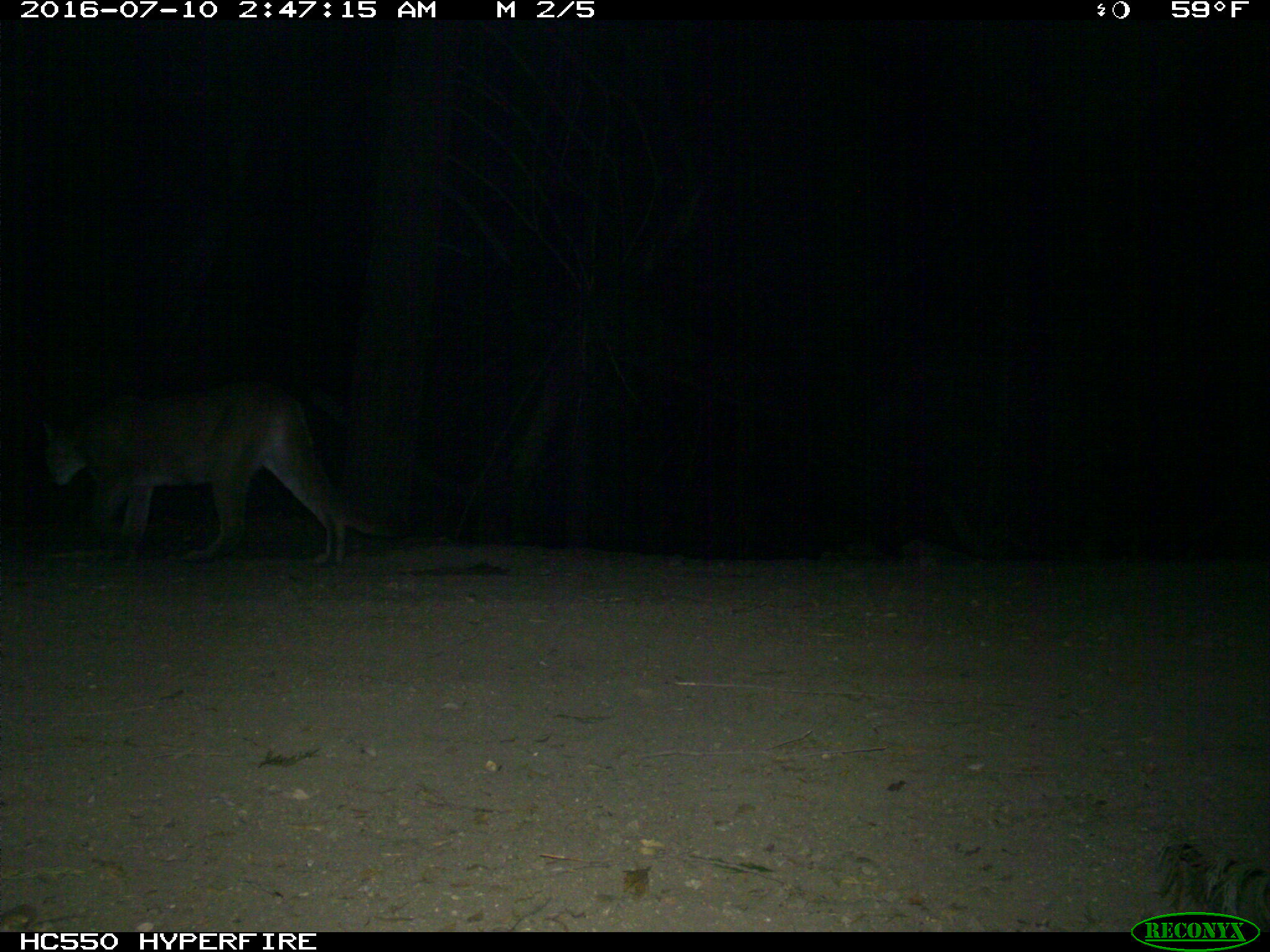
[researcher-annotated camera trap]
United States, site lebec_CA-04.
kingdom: Animalia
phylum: Chordata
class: Mammalia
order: Carnivora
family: Felidae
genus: Puma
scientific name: Puma concolor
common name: mountain lion